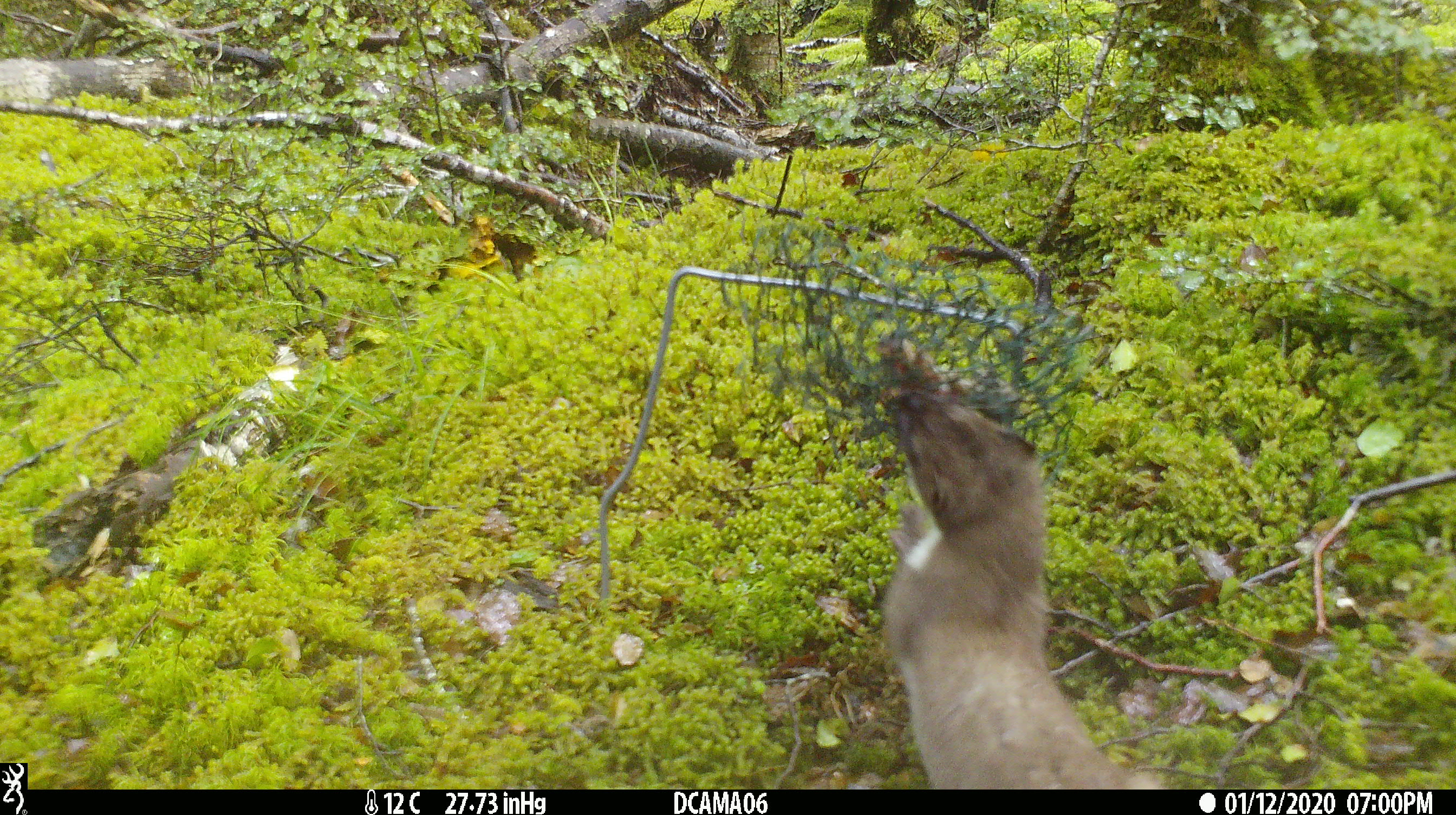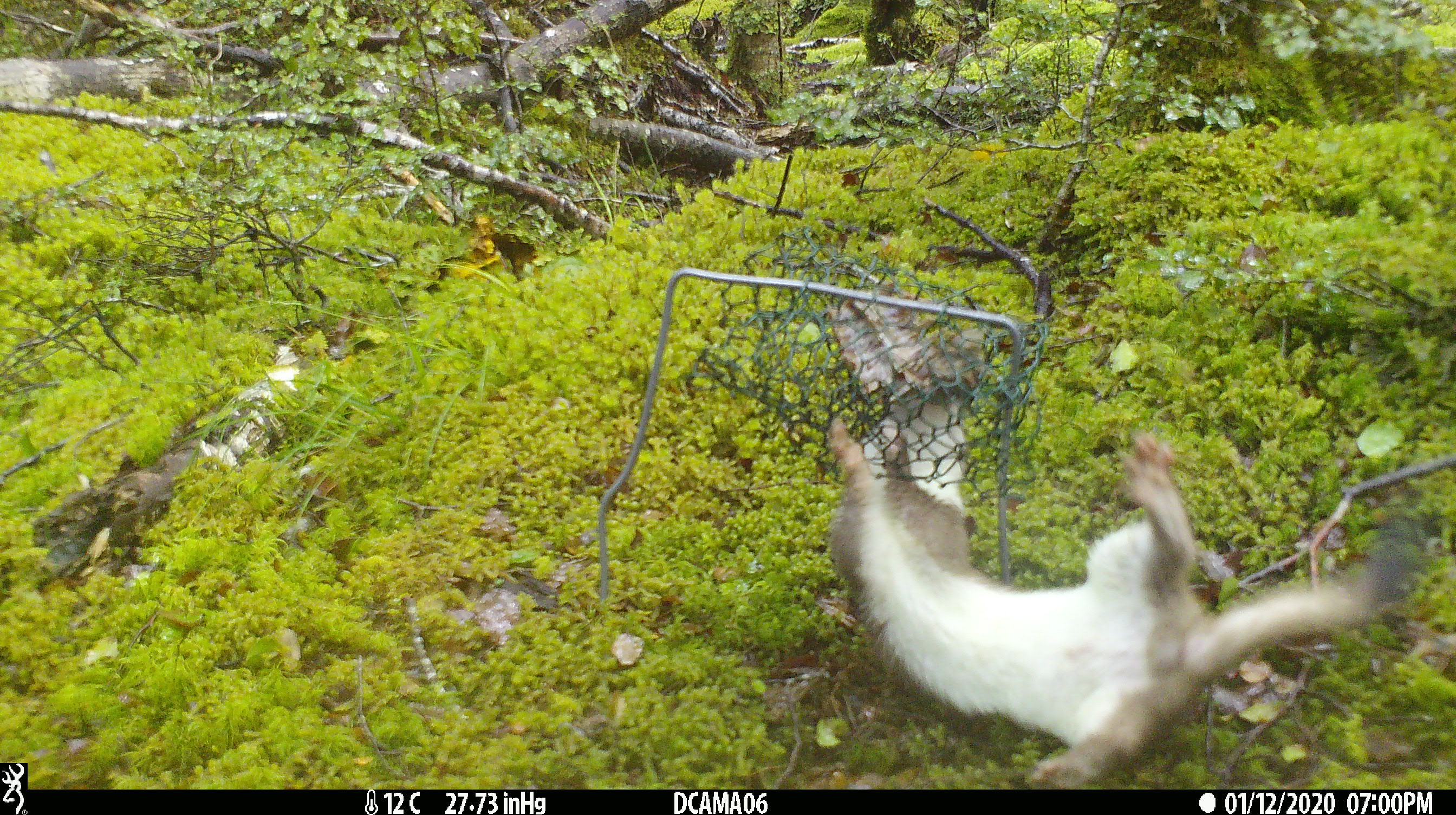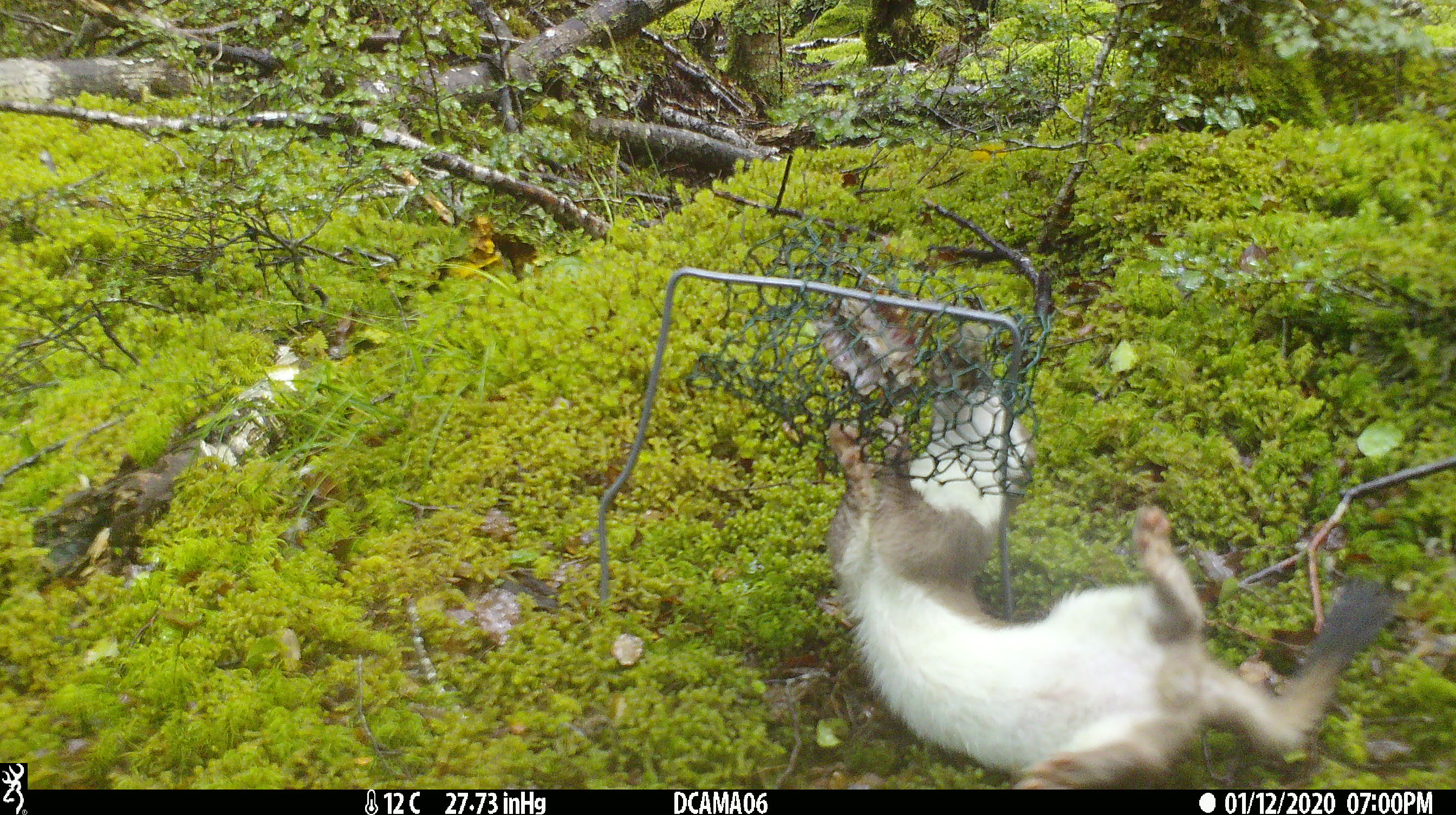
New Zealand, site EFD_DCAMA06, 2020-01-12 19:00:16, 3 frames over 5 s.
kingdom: Animalia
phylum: Chordata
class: Mammalia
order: Carnivora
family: Mustelidae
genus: Mustela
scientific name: Mustela erminea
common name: stoat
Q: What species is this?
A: Stoat (Mustela erminea).